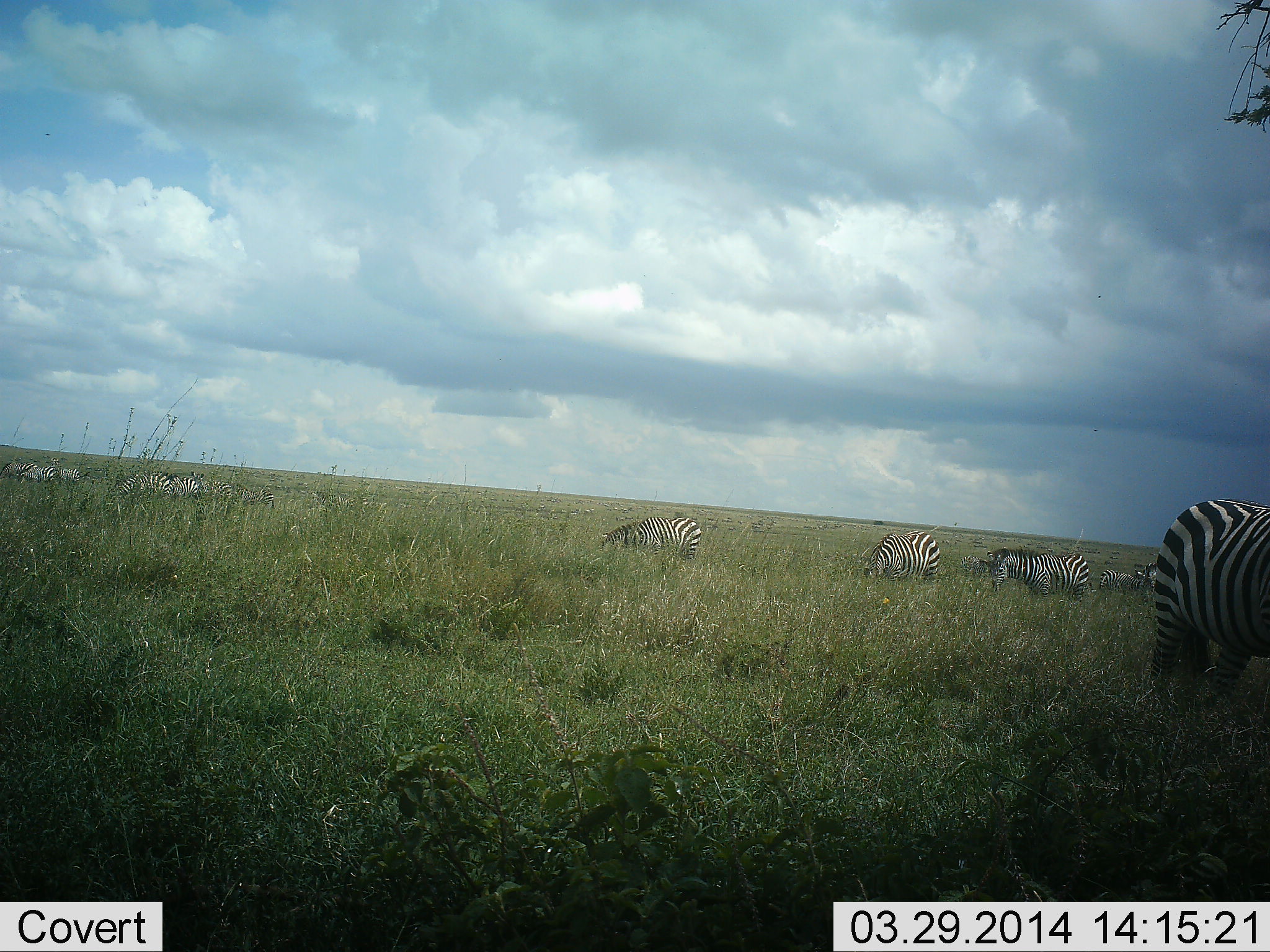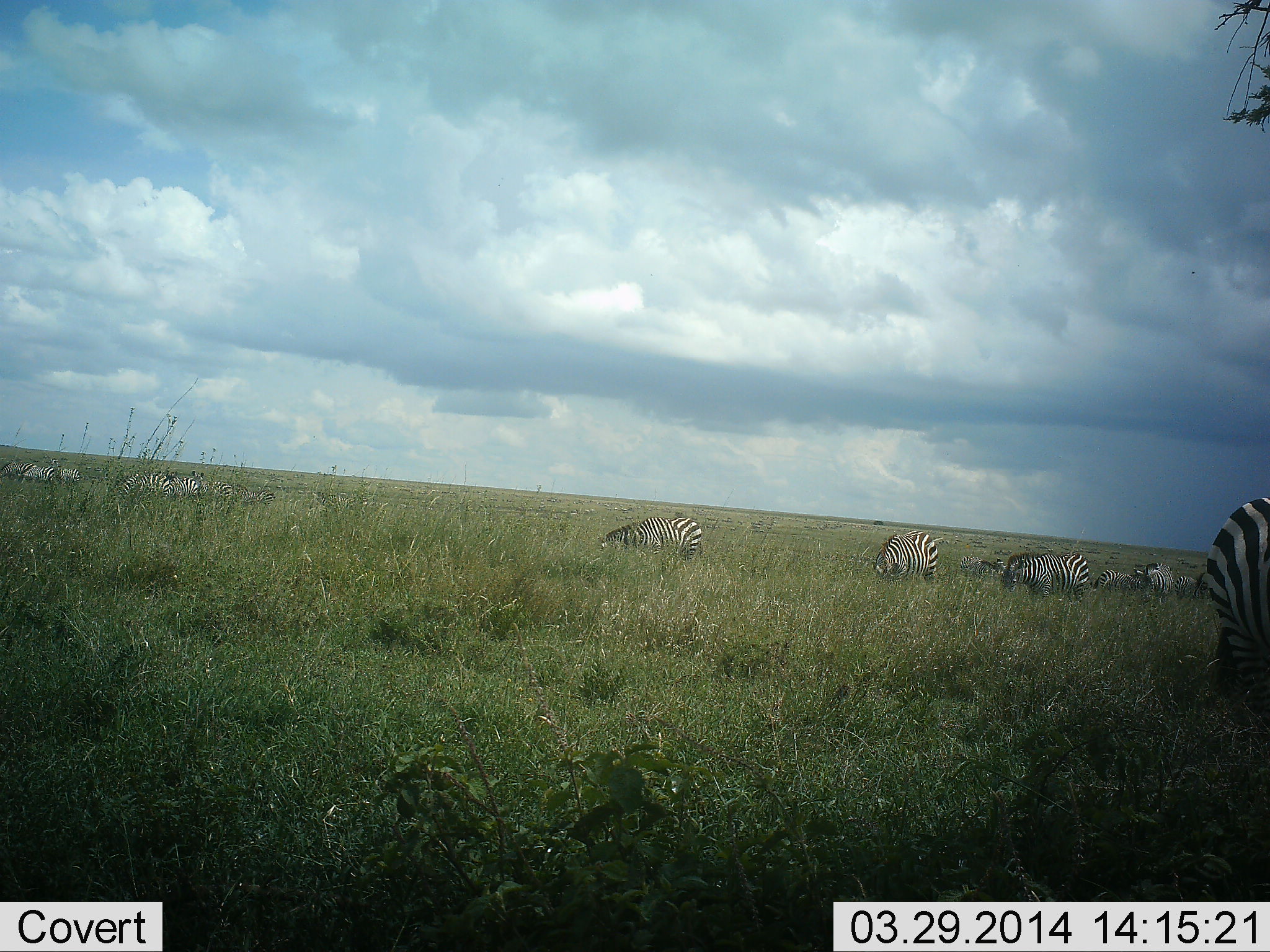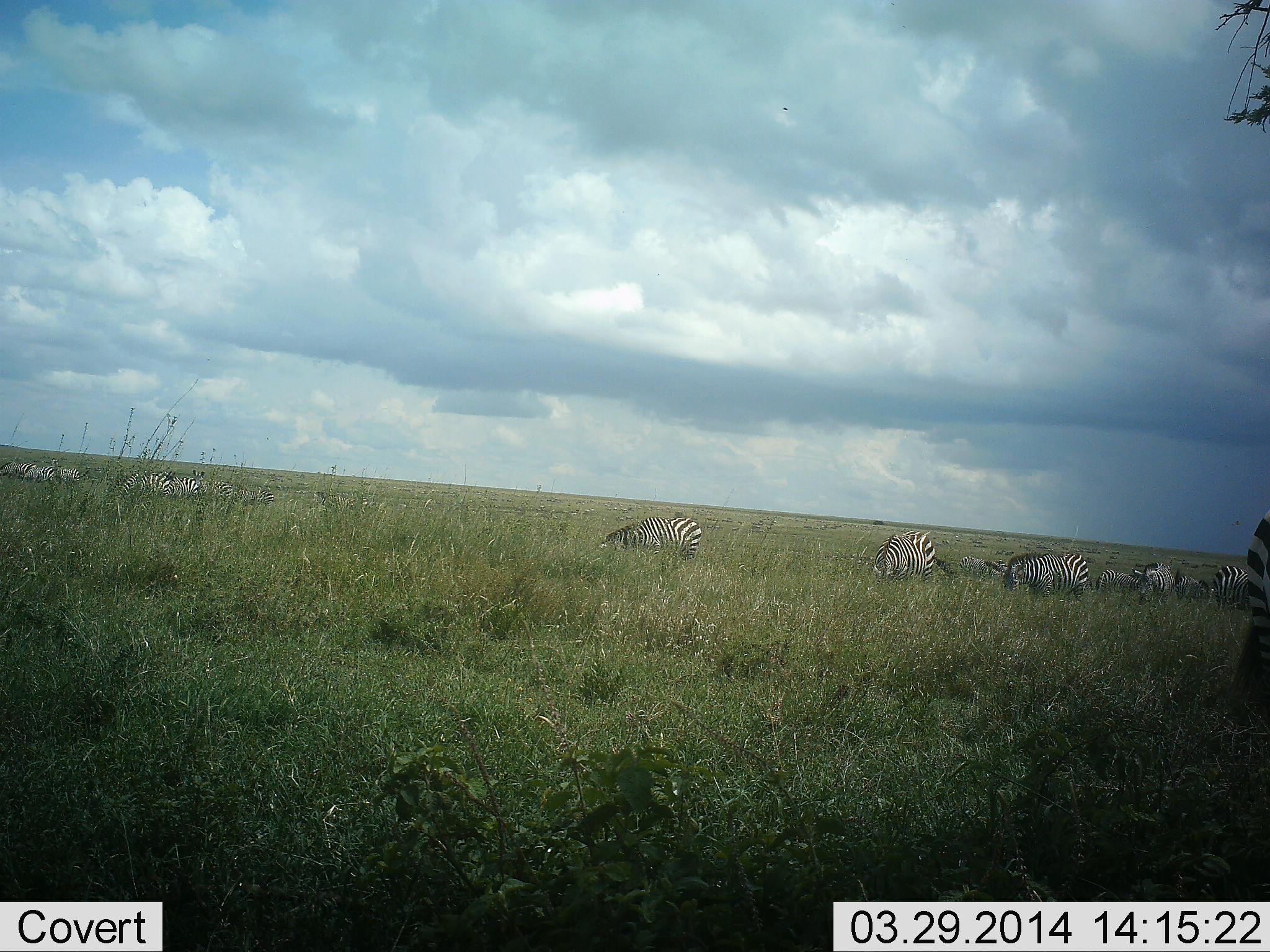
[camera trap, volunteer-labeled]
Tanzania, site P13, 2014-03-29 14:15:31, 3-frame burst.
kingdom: Animalia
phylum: Chordata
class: Mammalia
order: Perissodactyla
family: Equidae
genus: Equus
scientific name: Equus quagga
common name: plains zebra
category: zebra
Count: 11-50.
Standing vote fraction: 35%.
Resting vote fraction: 11%.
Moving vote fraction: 28%.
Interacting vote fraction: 3%.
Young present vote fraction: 1%.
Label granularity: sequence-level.